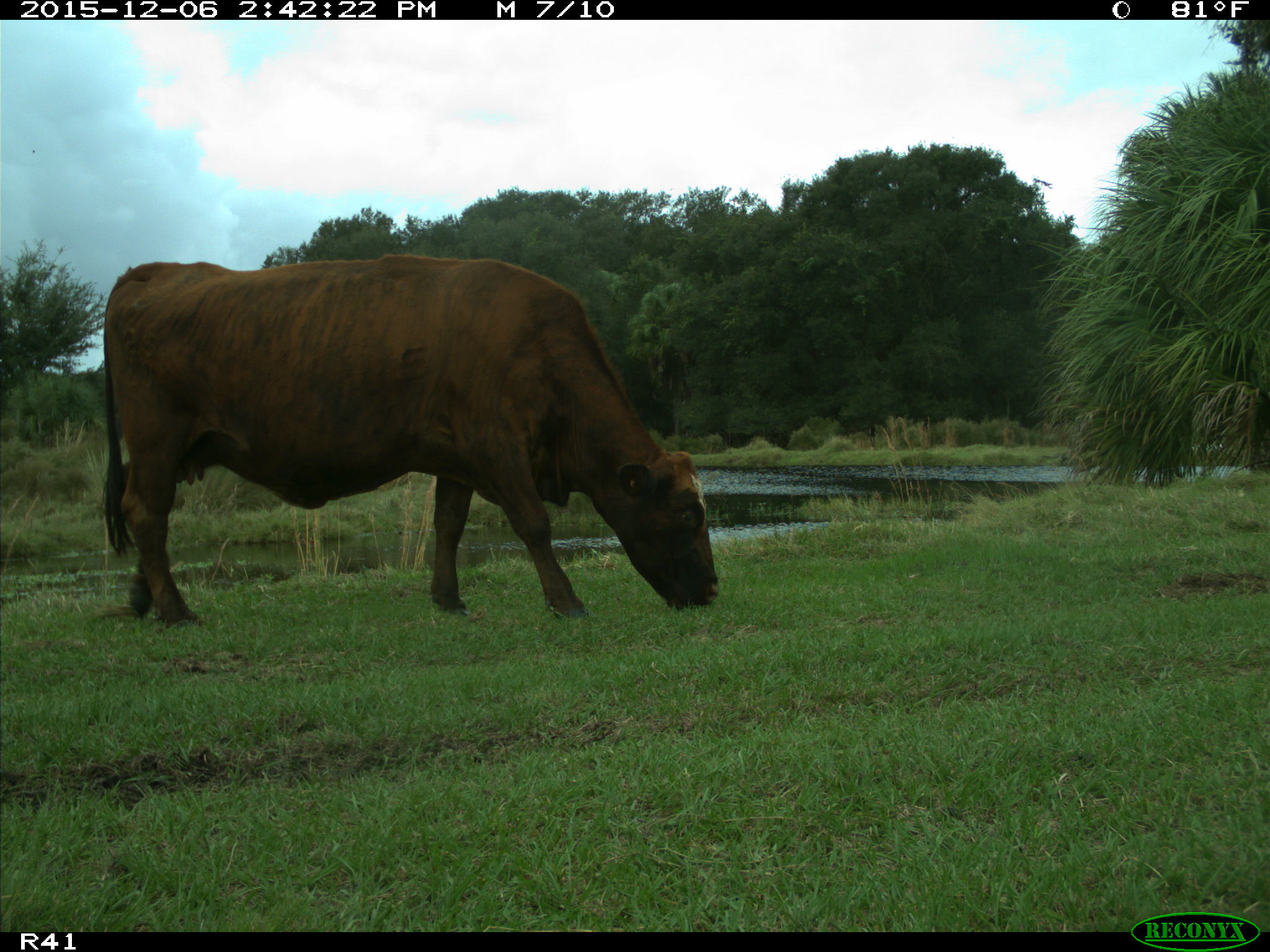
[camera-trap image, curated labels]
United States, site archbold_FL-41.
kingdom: Animalia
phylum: Chordata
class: Mammalia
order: Artiodactyla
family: Bovidae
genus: Bos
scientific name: Bos taurus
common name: domestic cow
Bos taurus (domestic cow).